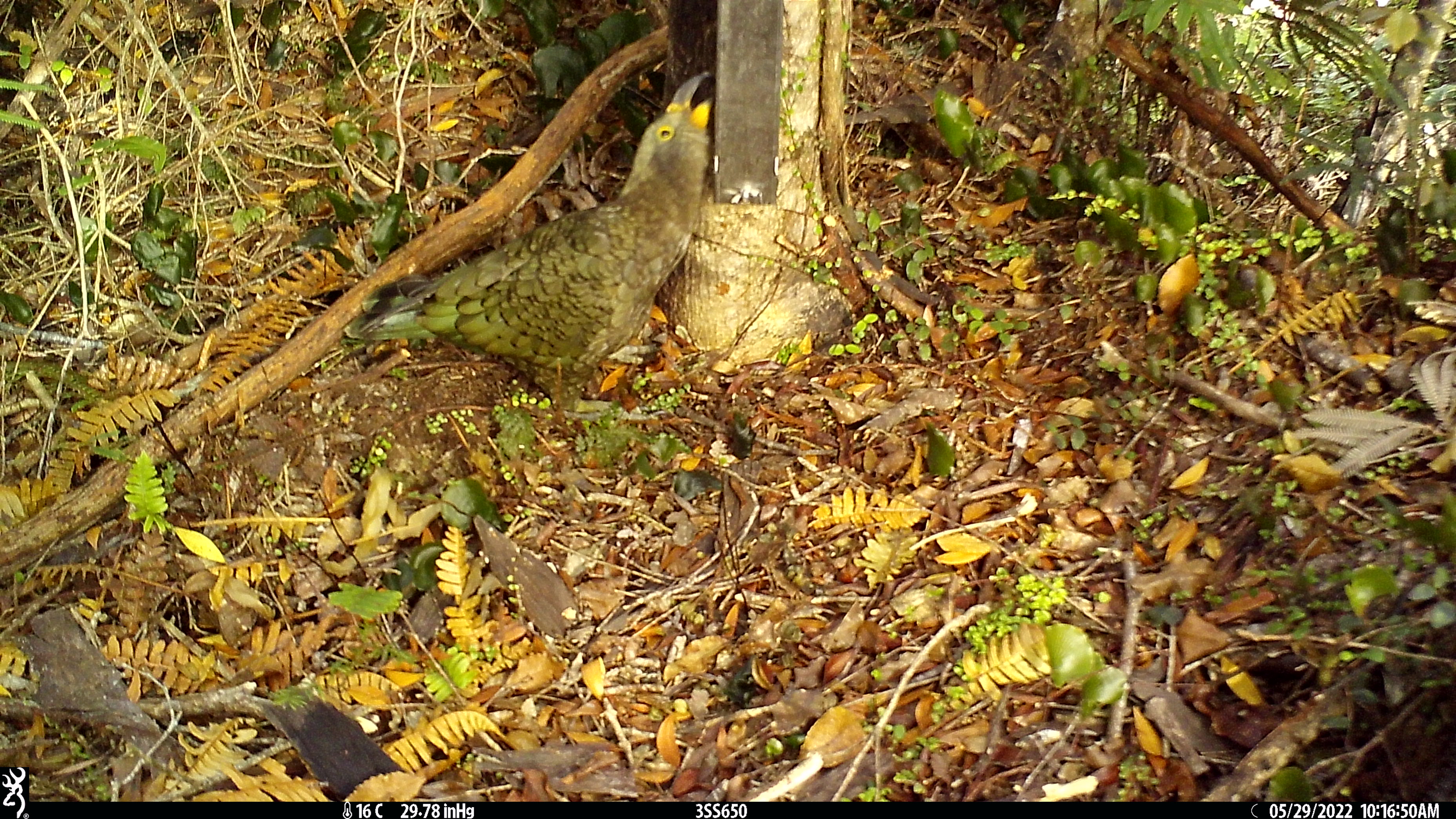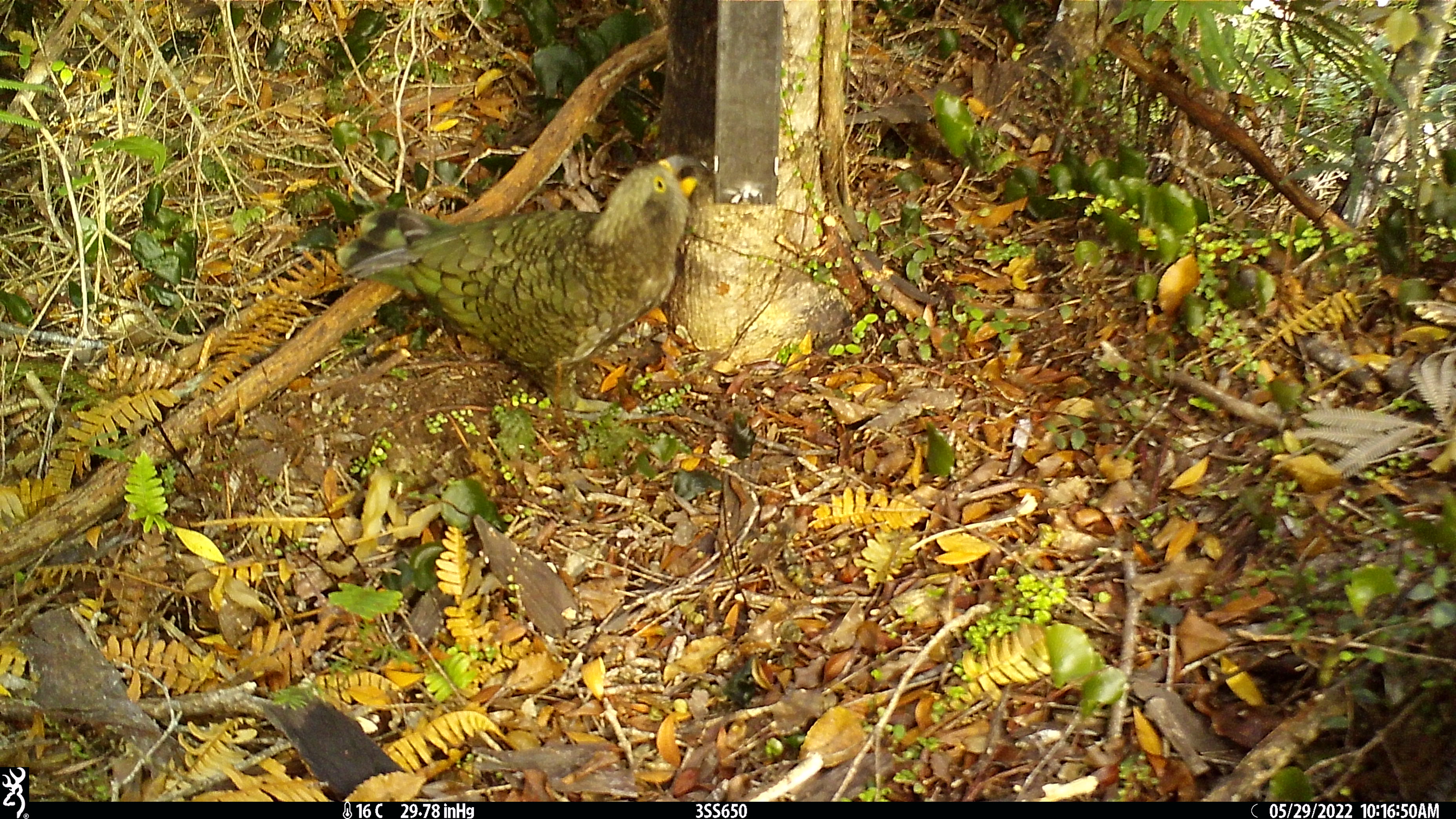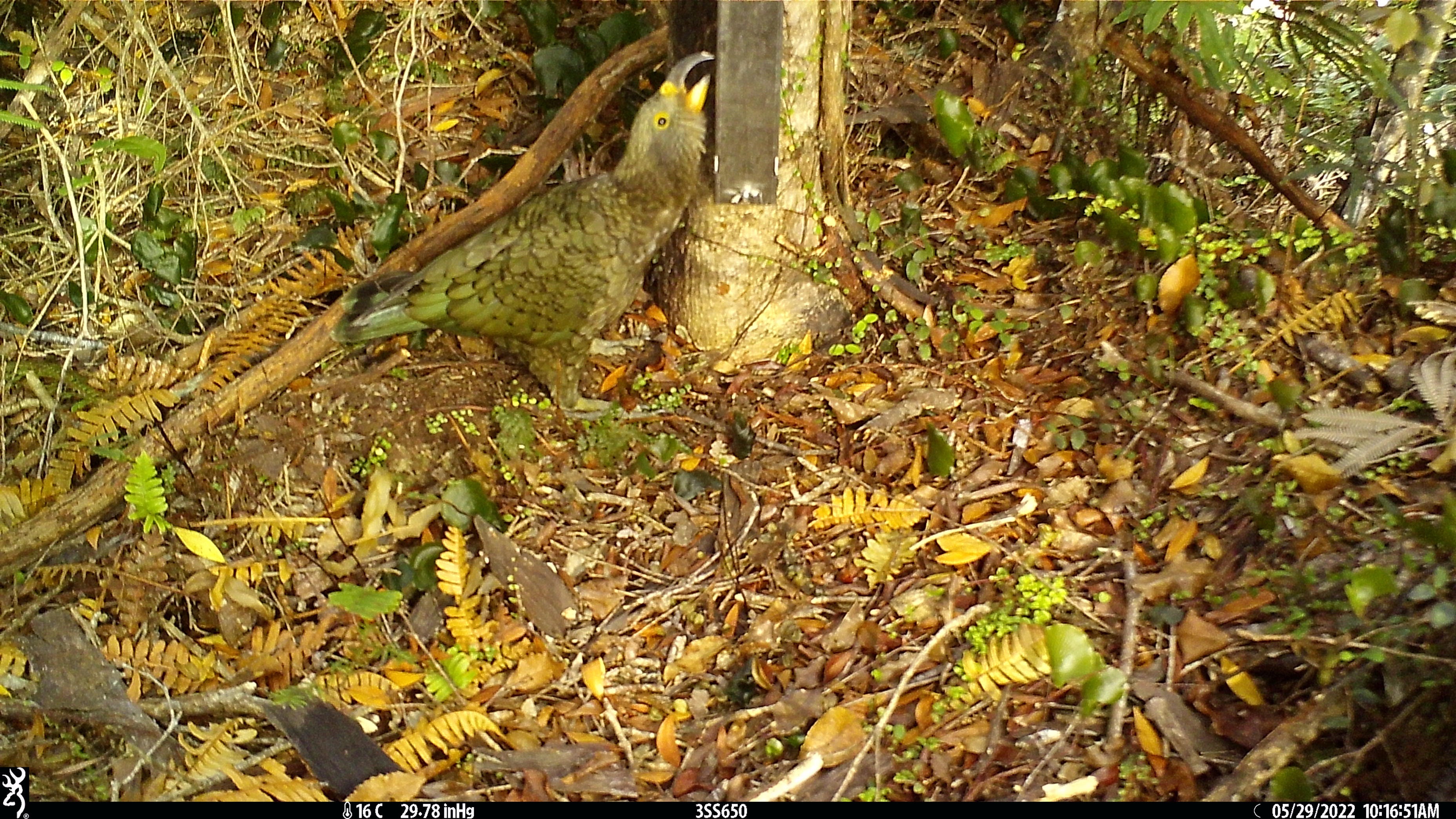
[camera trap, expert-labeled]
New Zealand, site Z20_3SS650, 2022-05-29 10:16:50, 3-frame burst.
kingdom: Animalia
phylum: Chordata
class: Aves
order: Psittaciformes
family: Strigopidae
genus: Nestor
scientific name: Nestor notabilis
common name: kea